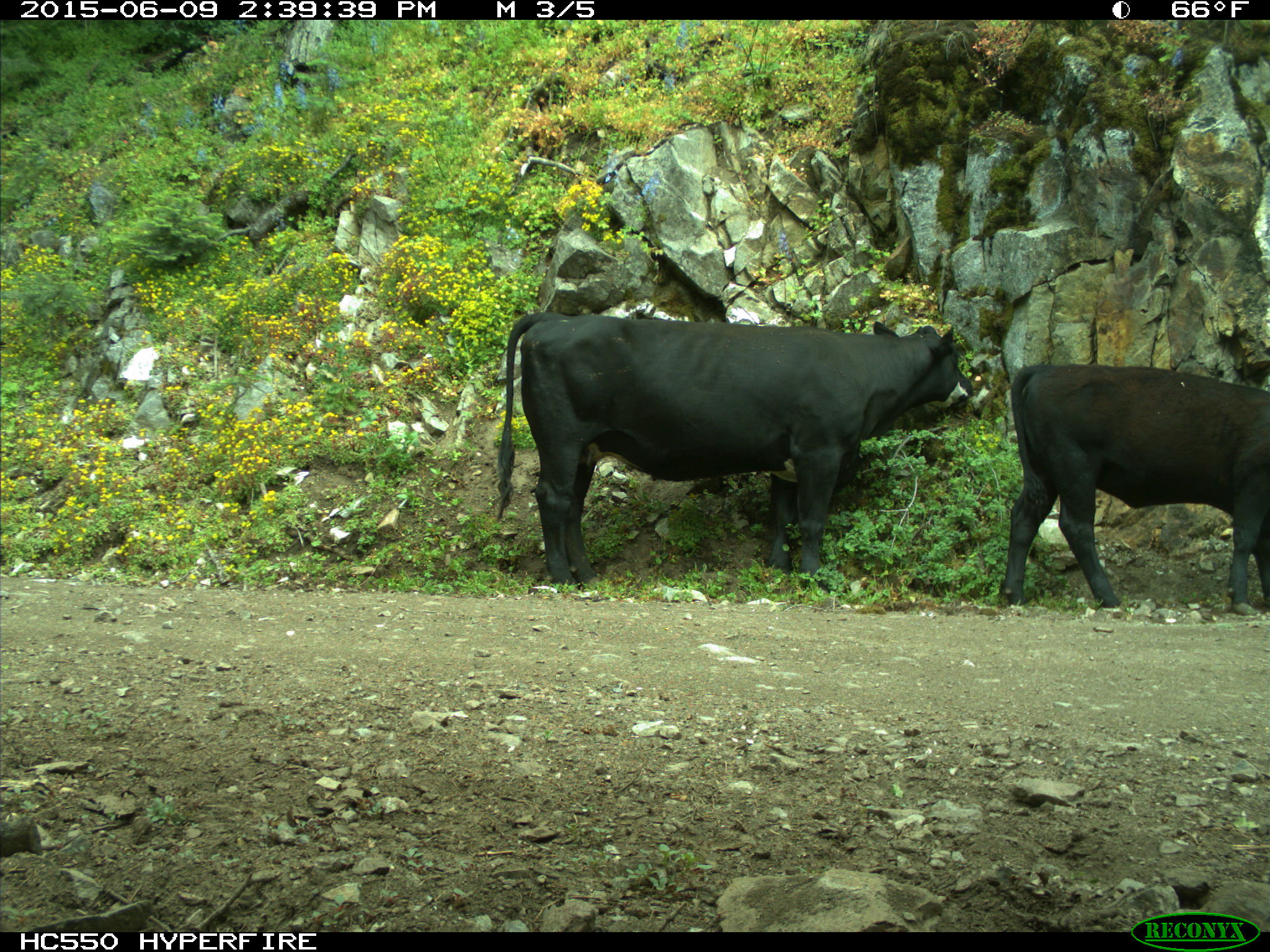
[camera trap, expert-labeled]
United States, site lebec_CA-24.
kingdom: Animalia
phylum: Chordata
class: Mammalia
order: Artiodactyla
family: Bovidae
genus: Bos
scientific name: Bos taurus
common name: domestic cow